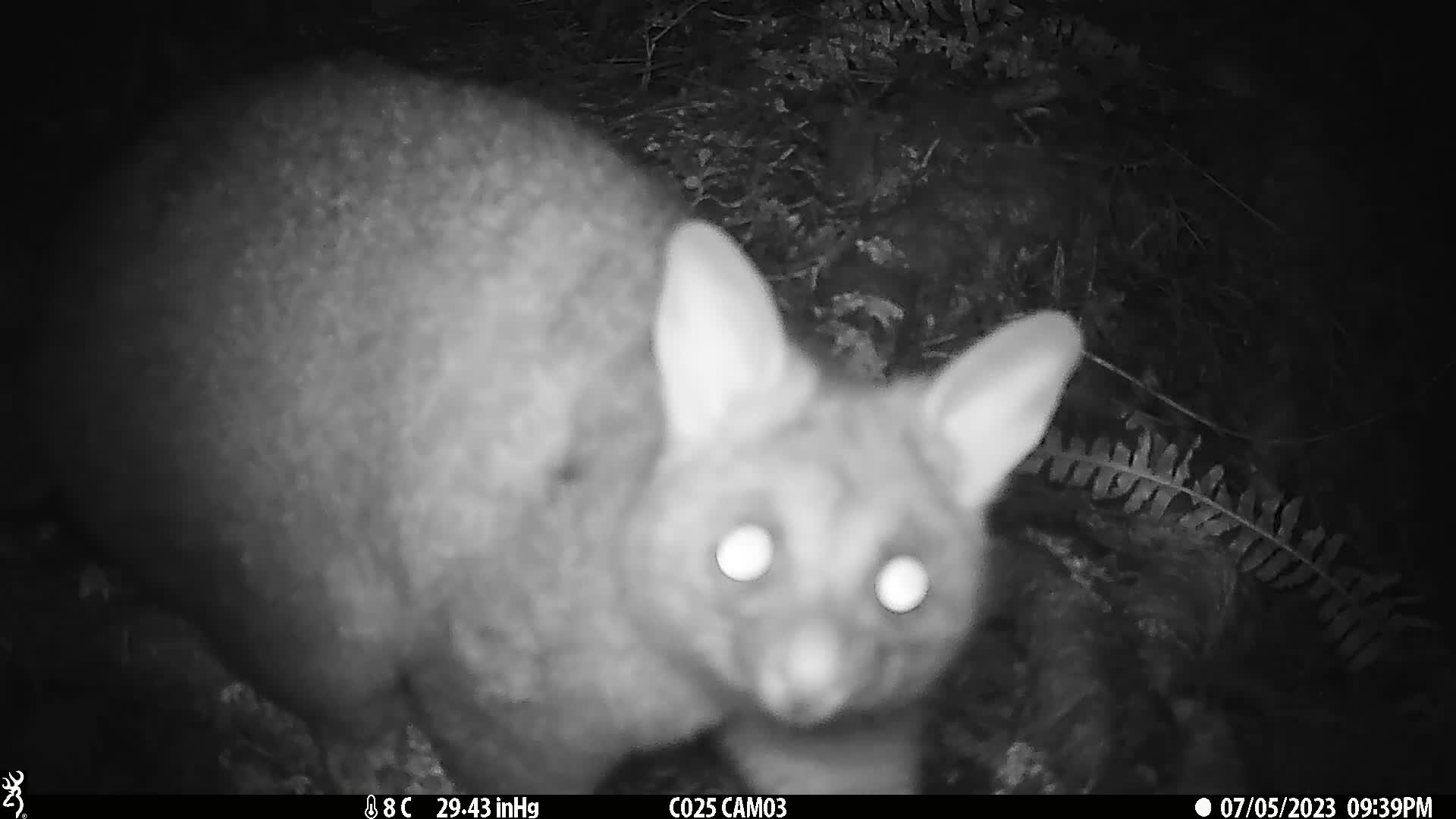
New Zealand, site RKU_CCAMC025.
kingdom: Animalia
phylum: Chordata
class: Mammalia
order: Diprotodontia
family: Phalangeridae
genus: Trichosurus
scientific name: Trichosurus vulpecula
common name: common brushtail possum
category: possum